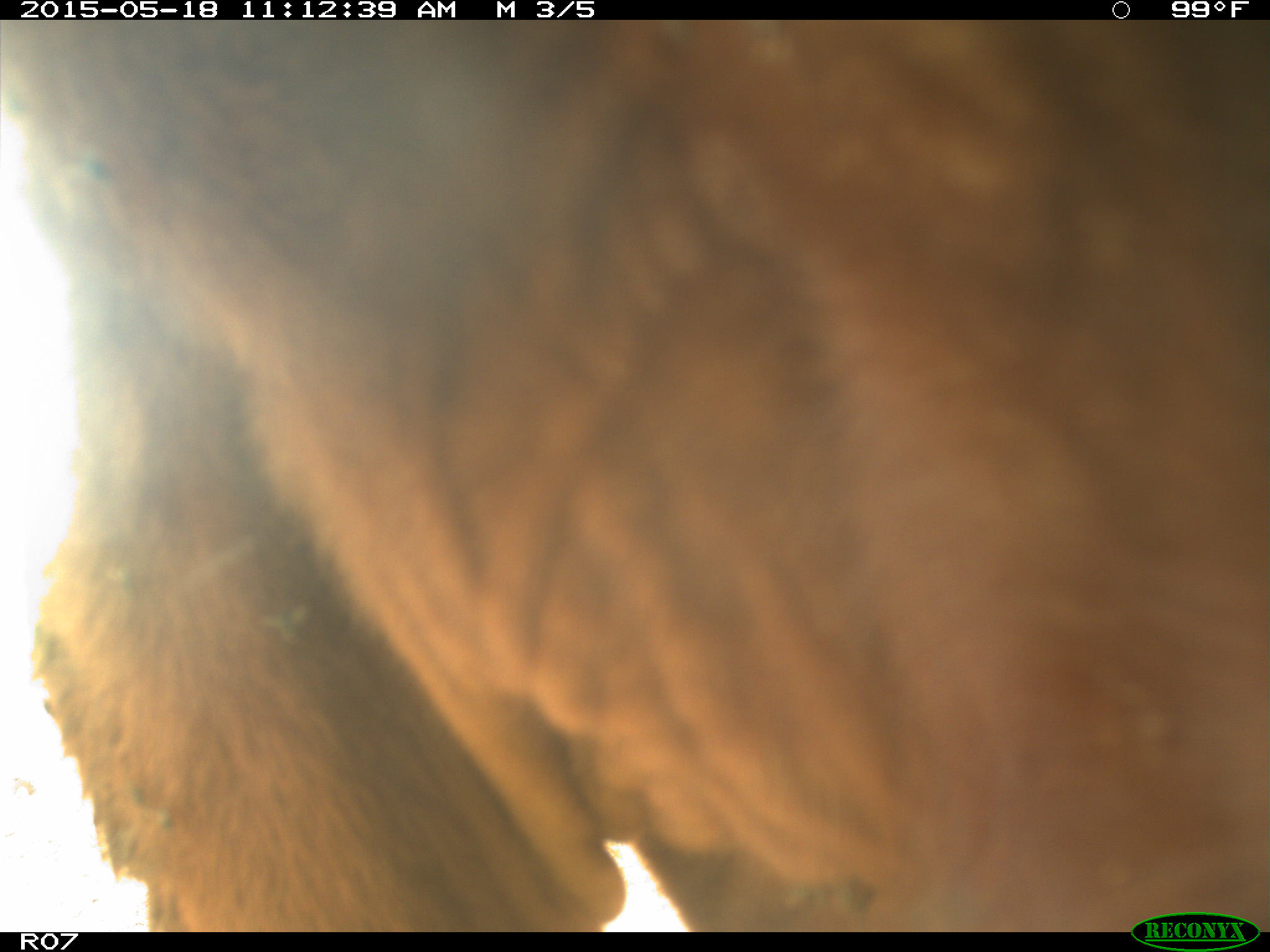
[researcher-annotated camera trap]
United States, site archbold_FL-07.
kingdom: Animalia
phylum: Chordata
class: Mammalia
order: Artiodactyla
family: Bovidae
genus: Bos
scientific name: Bos taurus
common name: domestic cow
Bos taurus (domestic cow).